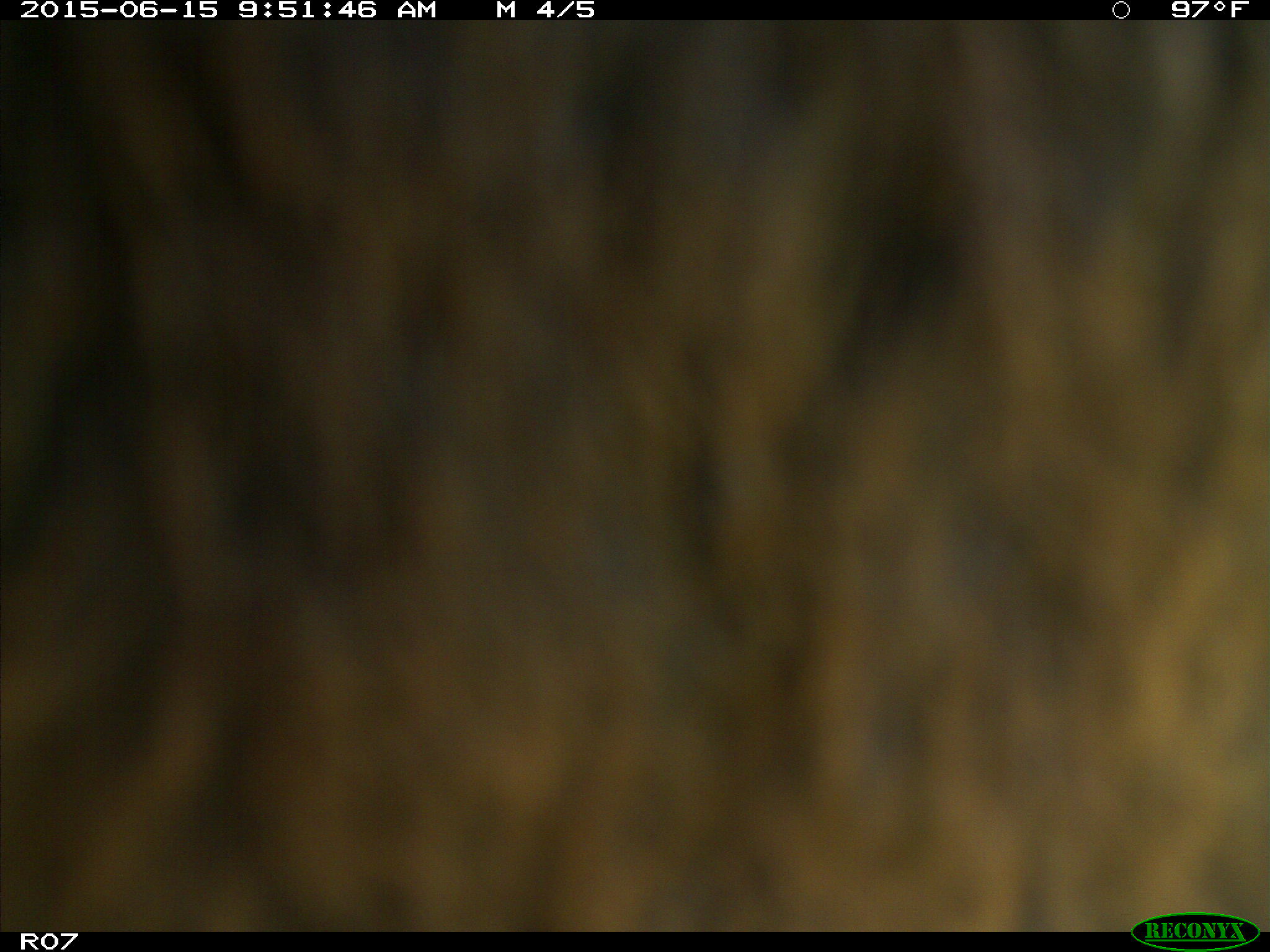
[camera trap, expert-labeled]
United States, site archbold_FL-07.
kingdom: Animalia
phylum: Chordata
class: Mammalia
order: Artiodactyla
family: Bovidae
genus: Bos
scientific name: Bos taurus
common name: domestic cow